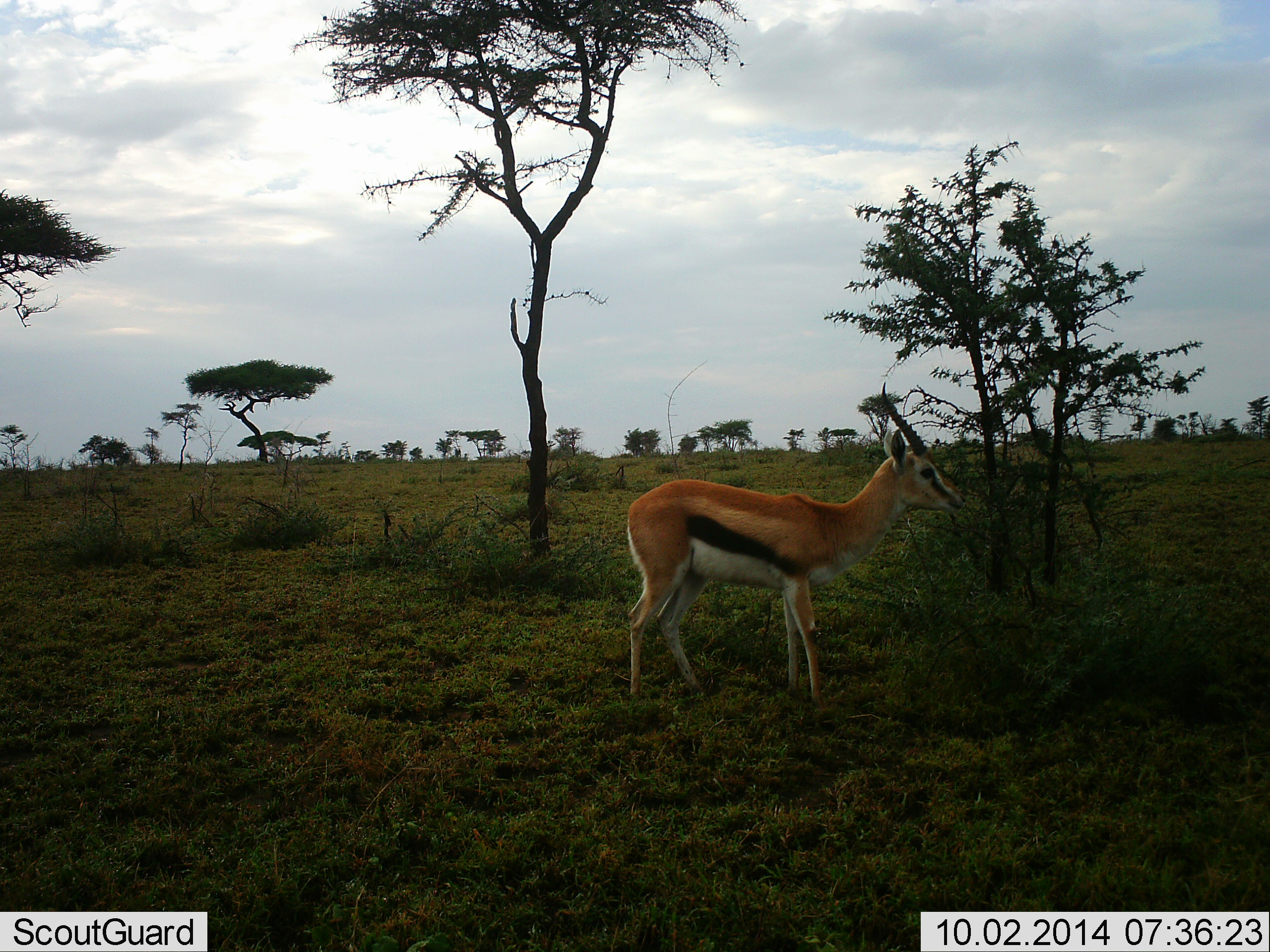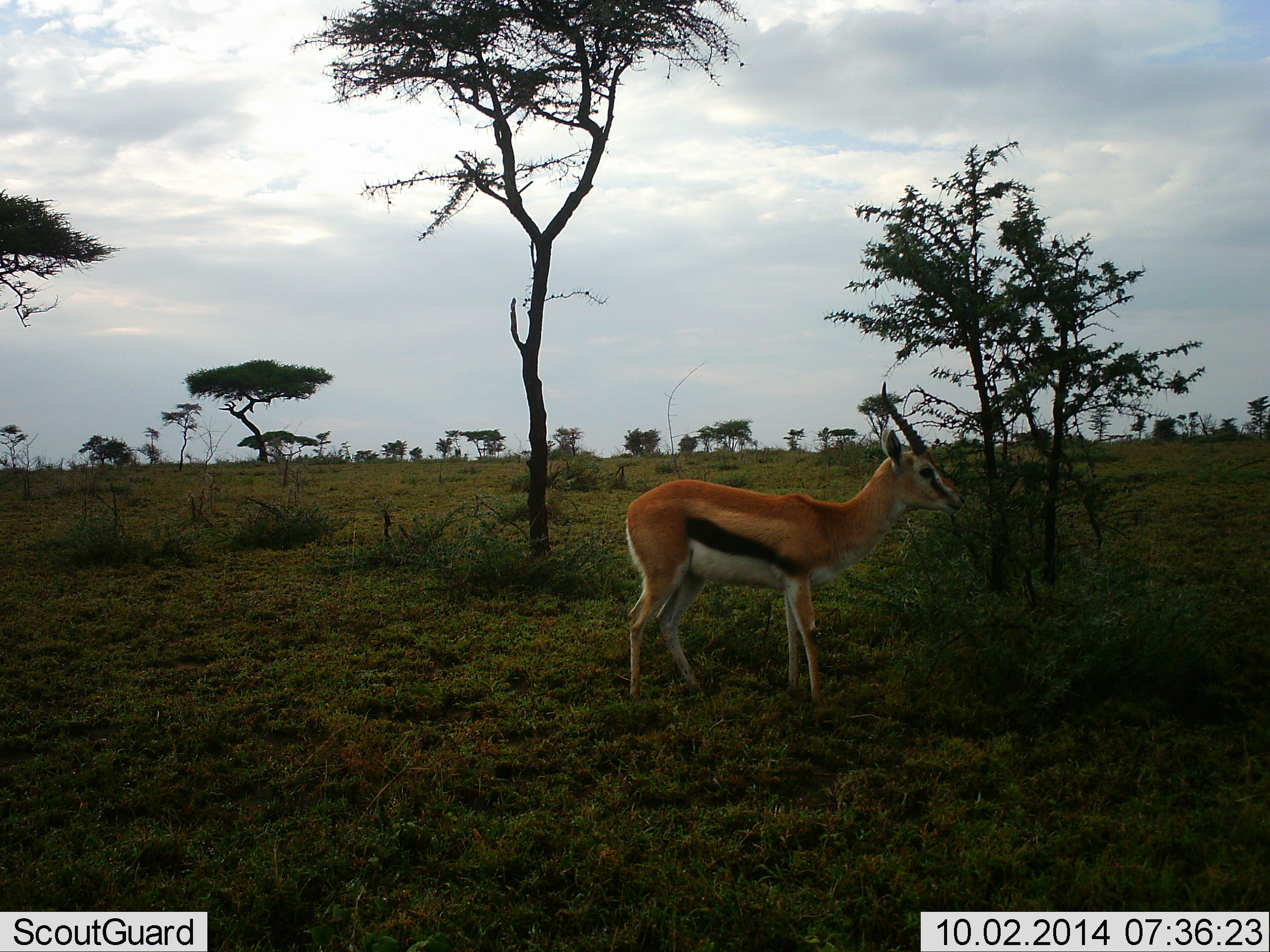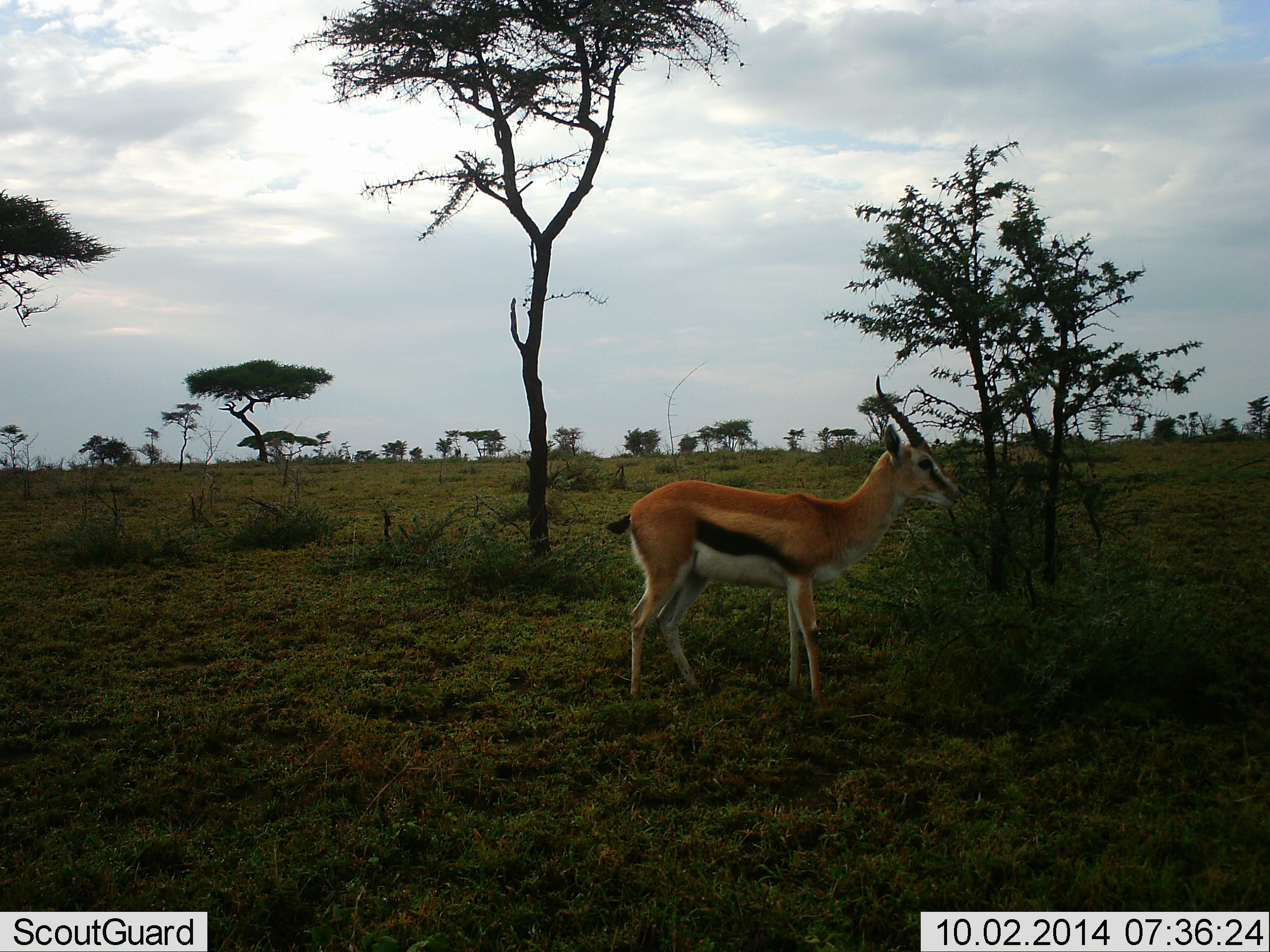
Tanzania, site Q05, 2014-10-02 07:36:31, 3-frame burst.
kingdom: Animalia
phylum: Chordata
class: Mammalia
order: Artiodactyla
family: Bovidae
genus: Eudorcas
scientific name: Eudorcas thomsonii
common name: thomson's gazelle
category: gazellethomsons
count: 1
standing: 90%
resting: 0%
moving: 10%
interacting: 0%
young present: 0%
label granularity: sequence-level